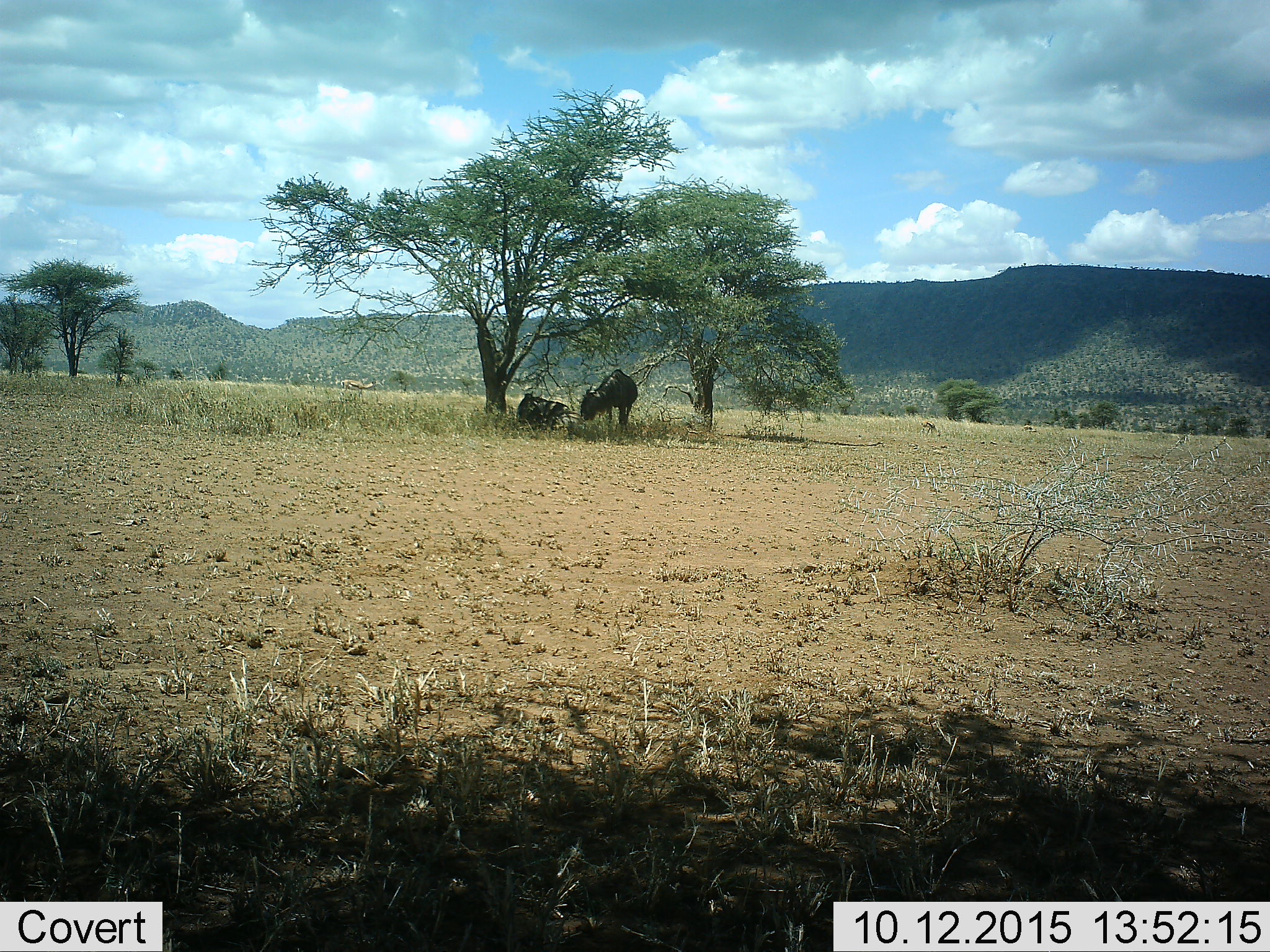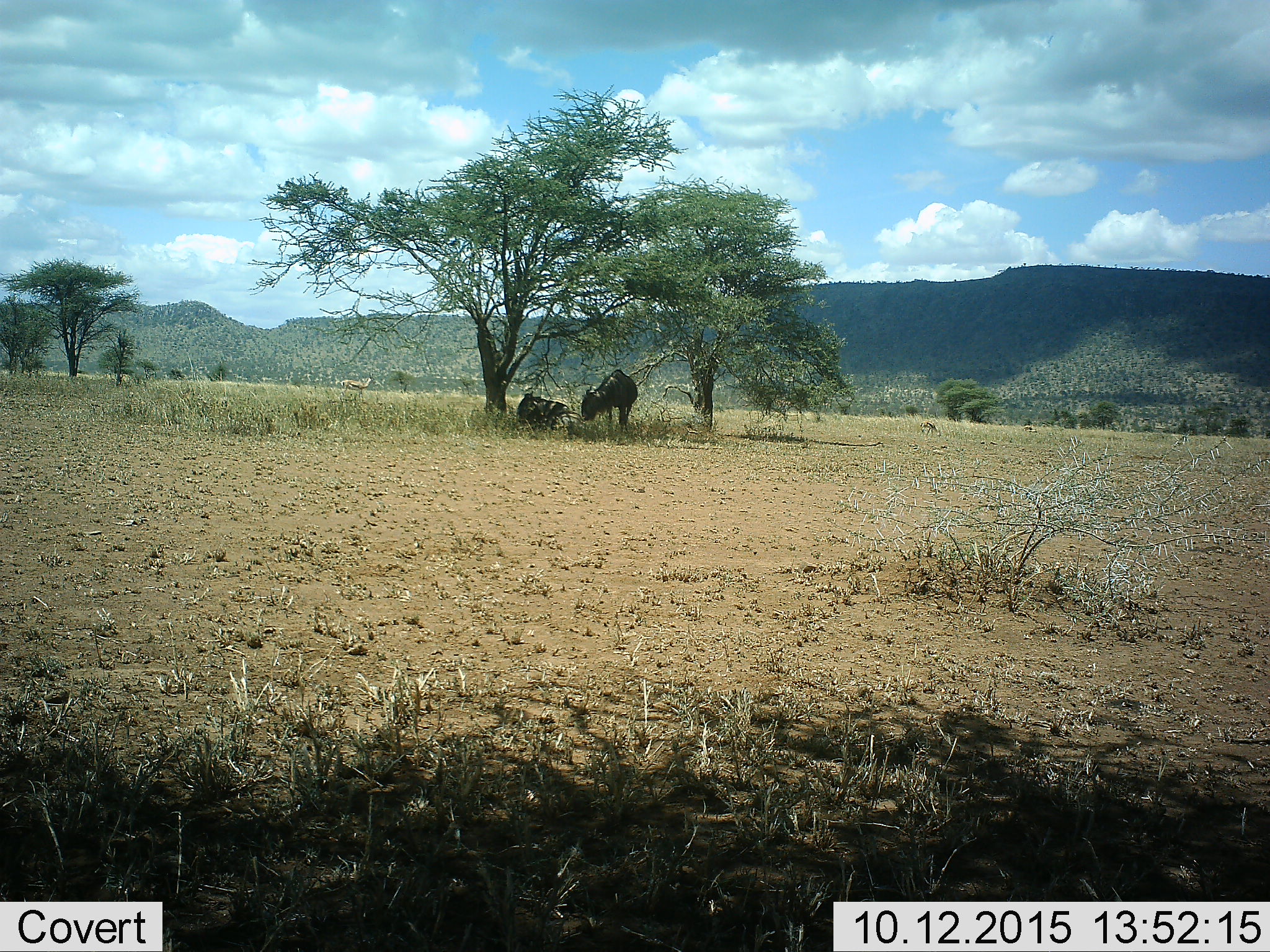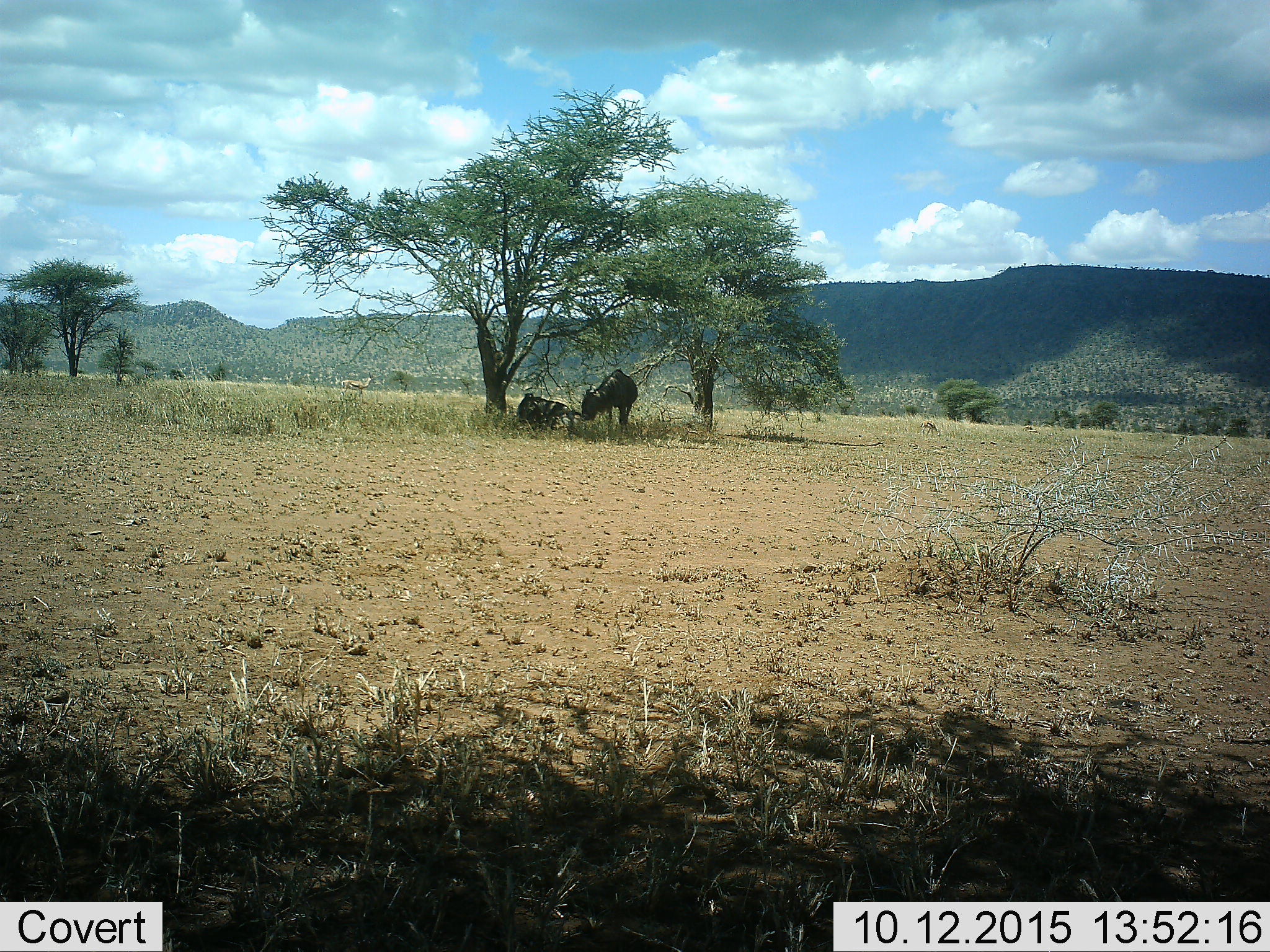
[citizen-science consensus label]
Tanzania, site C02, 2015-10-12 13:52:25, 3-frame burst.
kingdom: Animalia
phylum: Chordata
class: Mammalia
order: Artiodactyla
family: Bovidae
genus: Connochaetes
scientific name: Connochaetes taurinus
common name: blue wildebeest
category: wildebeest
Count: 2.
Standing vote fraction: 88%.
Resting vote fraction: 94%.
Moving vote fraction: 0%.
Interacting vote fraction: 6%.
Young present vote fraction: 6%.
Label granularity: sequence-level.